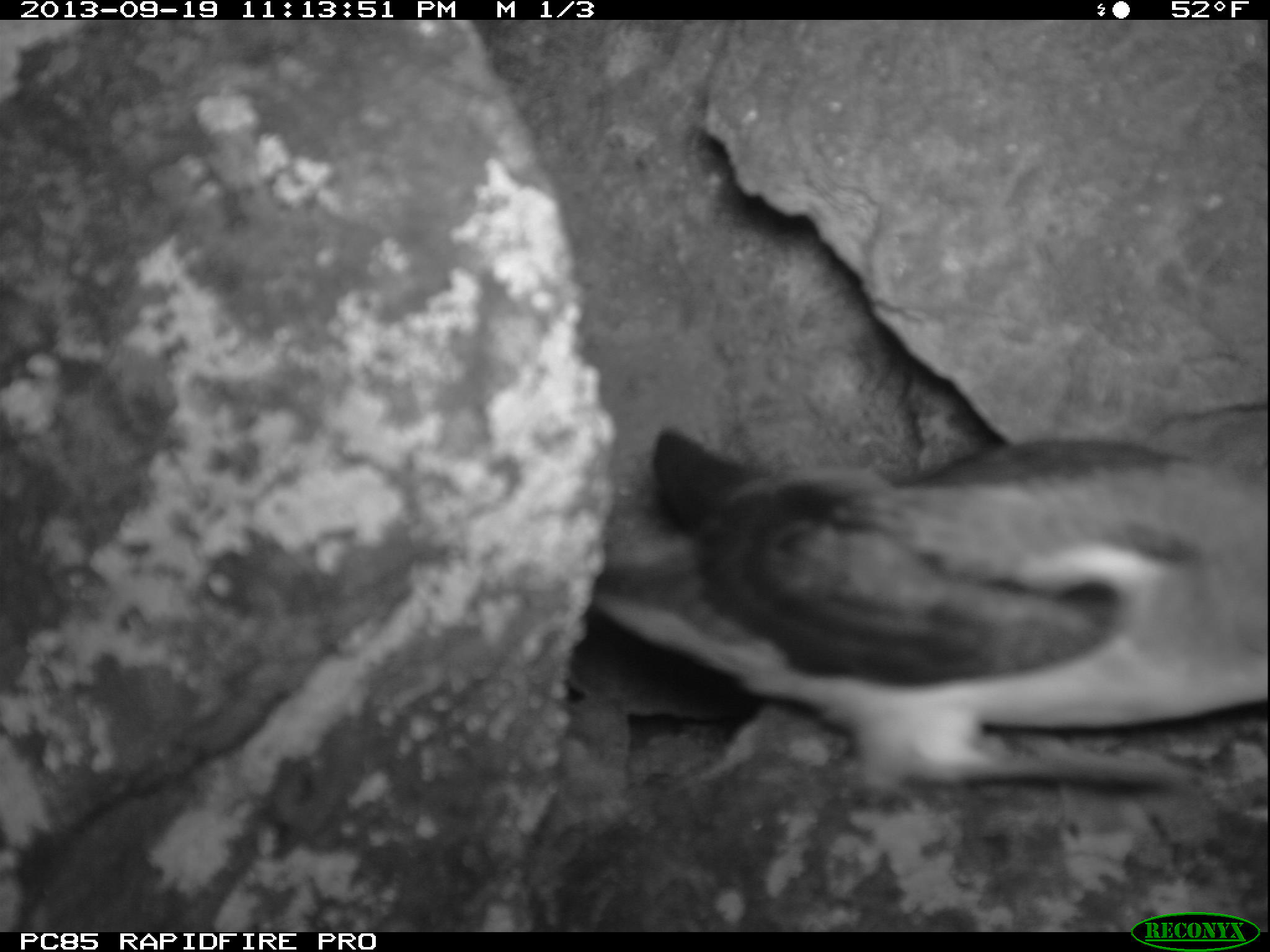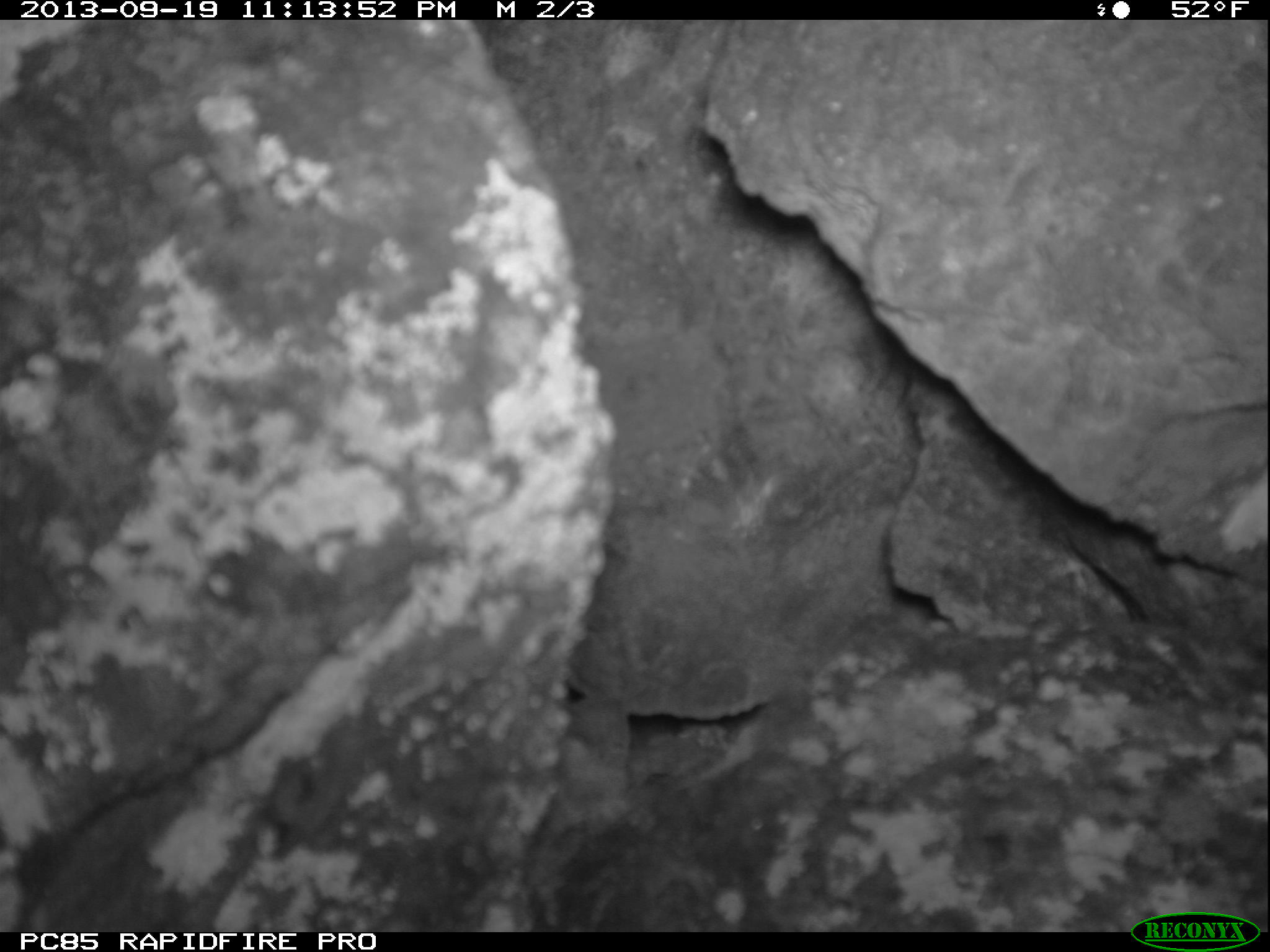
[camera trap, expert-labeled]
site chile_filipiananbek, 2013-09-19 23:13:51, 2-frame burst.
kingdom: Animalia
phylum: Chordata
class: Aves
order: Procellariiformes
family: Procellariidae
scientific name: Procellariidae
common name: petrel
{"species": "petrel (Procellariidae)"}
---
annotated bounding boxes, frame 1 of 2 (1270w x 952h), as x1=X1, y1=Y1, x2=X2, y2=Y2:
petrel: x1=556, y1=413, x2=1269, y2=888